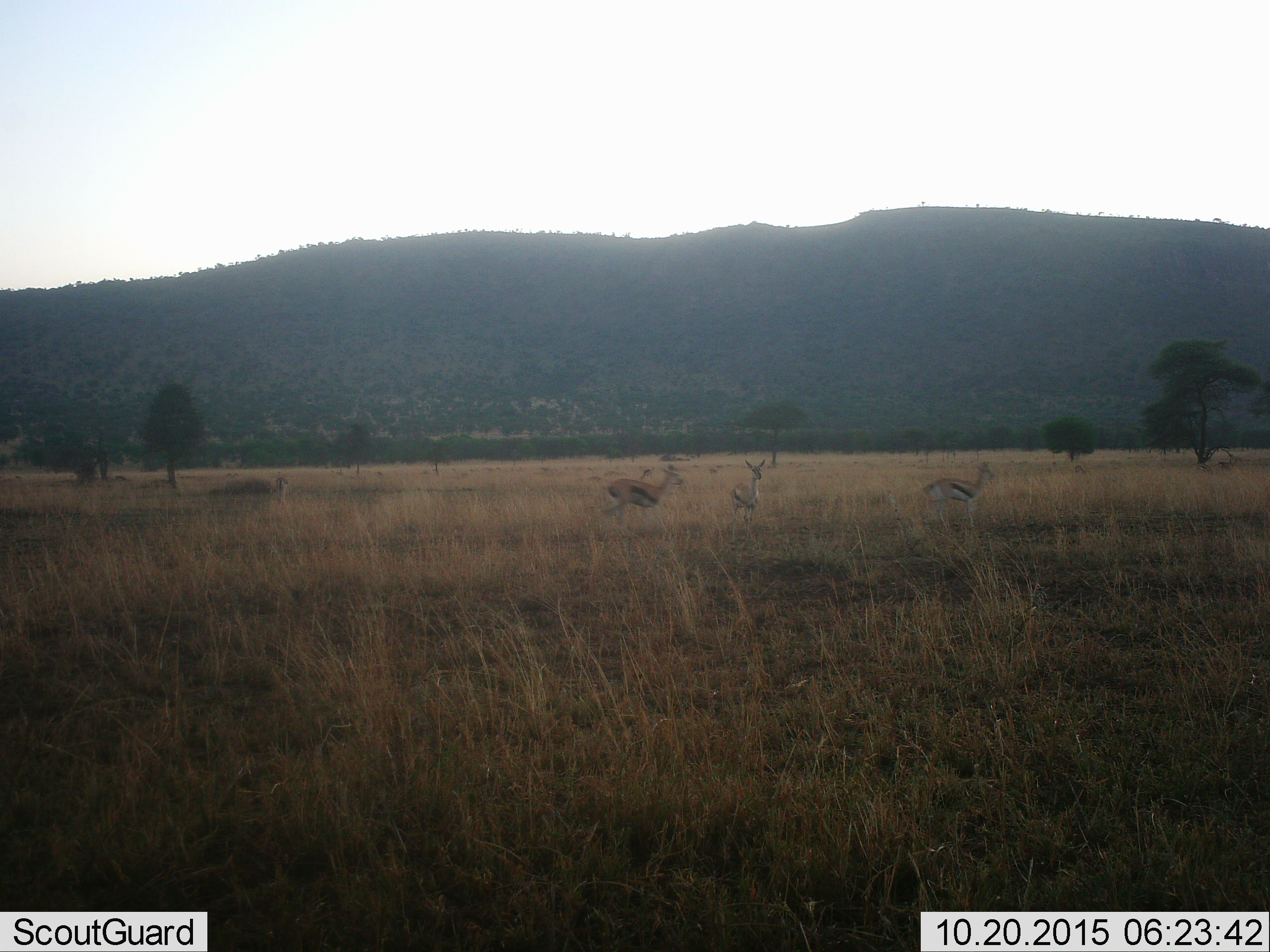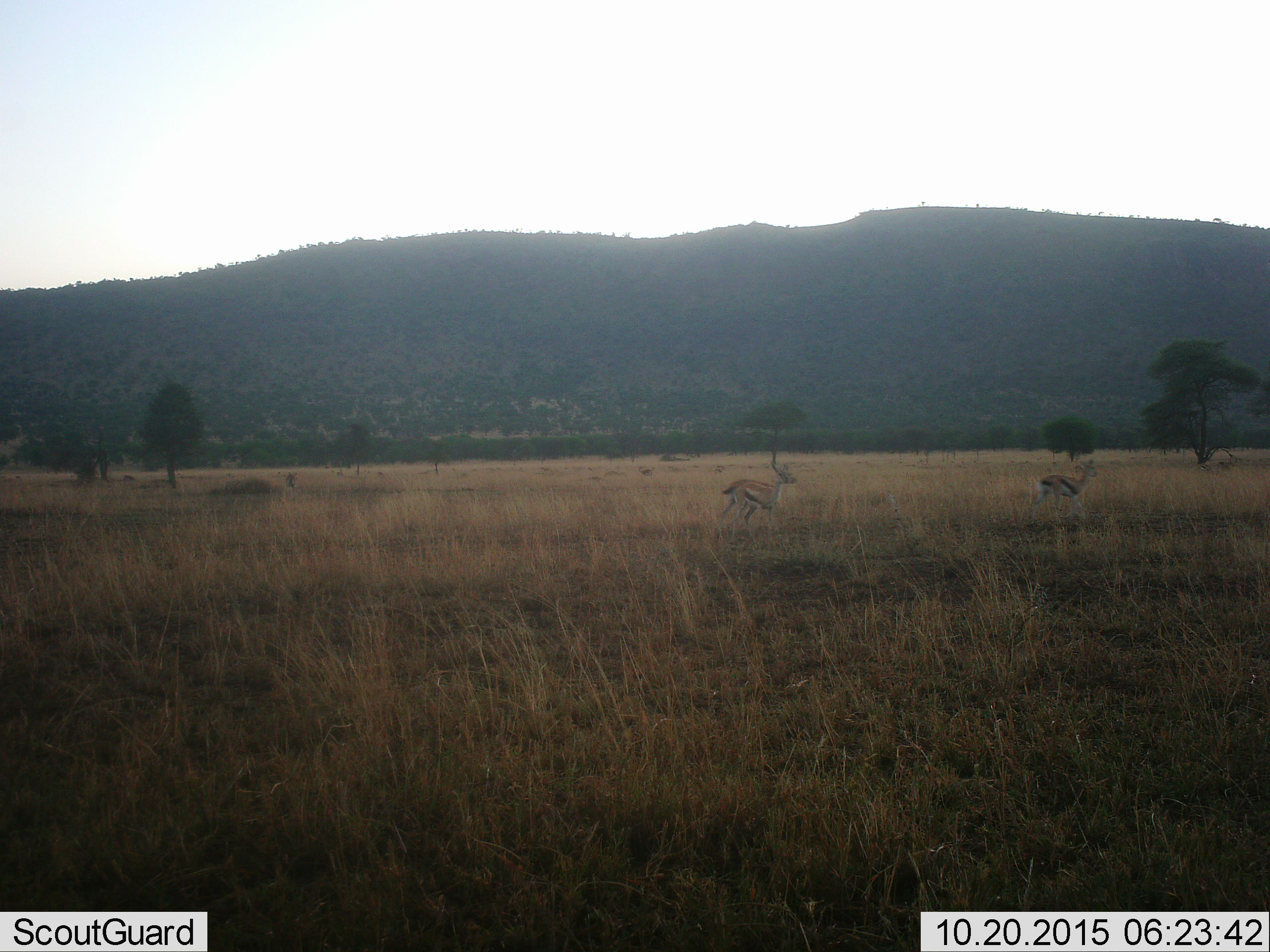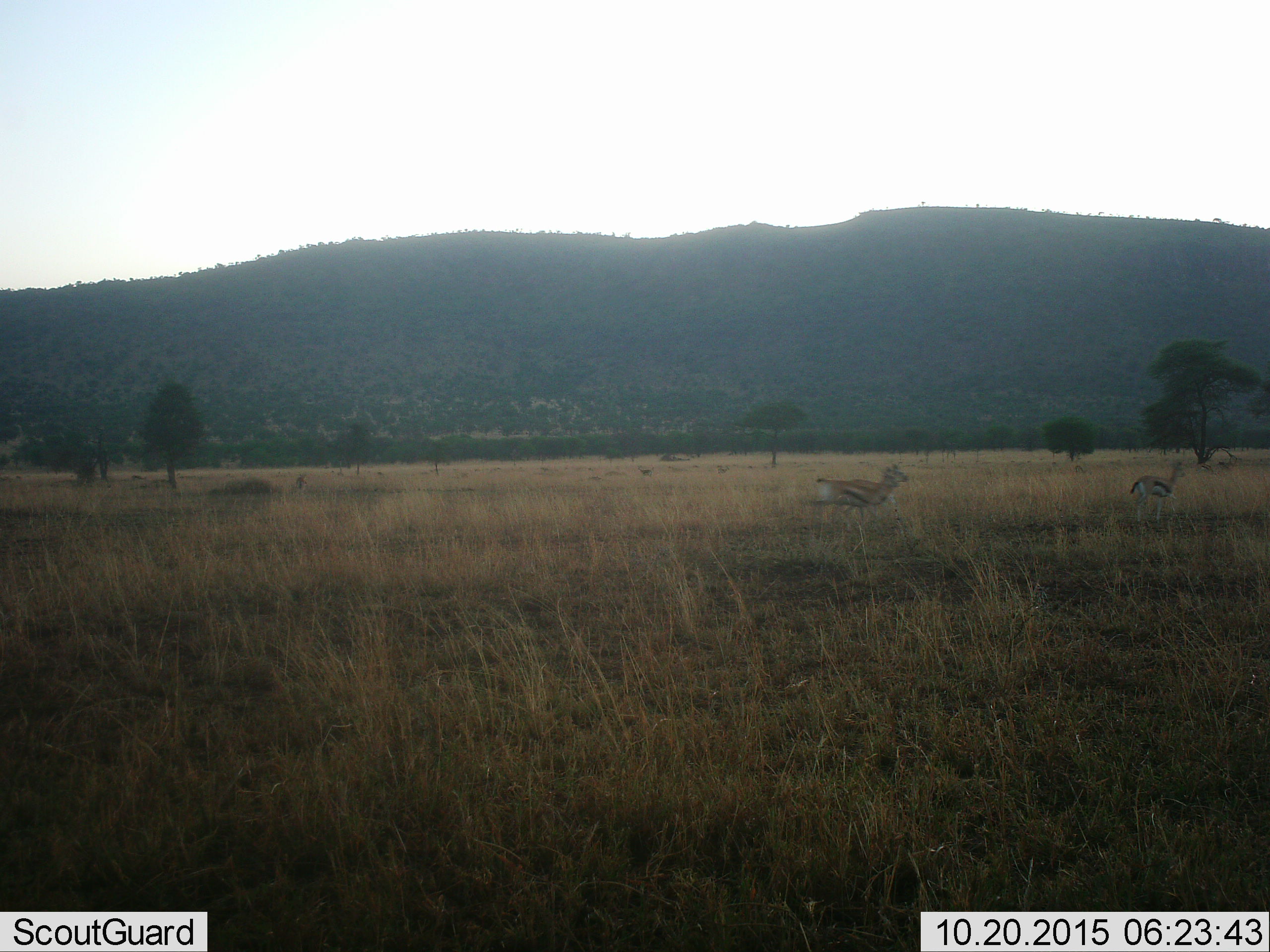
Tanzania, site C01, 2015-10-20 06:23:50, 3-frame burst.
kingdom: Animalia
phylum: Chordata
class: Mammalia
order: Artiodactyla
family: Bovidae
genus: Eudorcas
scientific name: Eudorcas thomsonii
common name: thomson's gazelle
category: gazellethomsons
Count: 4.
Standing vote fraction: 0%.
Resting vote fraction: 0%.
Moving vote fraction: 100%.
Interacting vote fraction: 0%.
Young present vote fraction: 0%.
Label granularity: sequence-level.